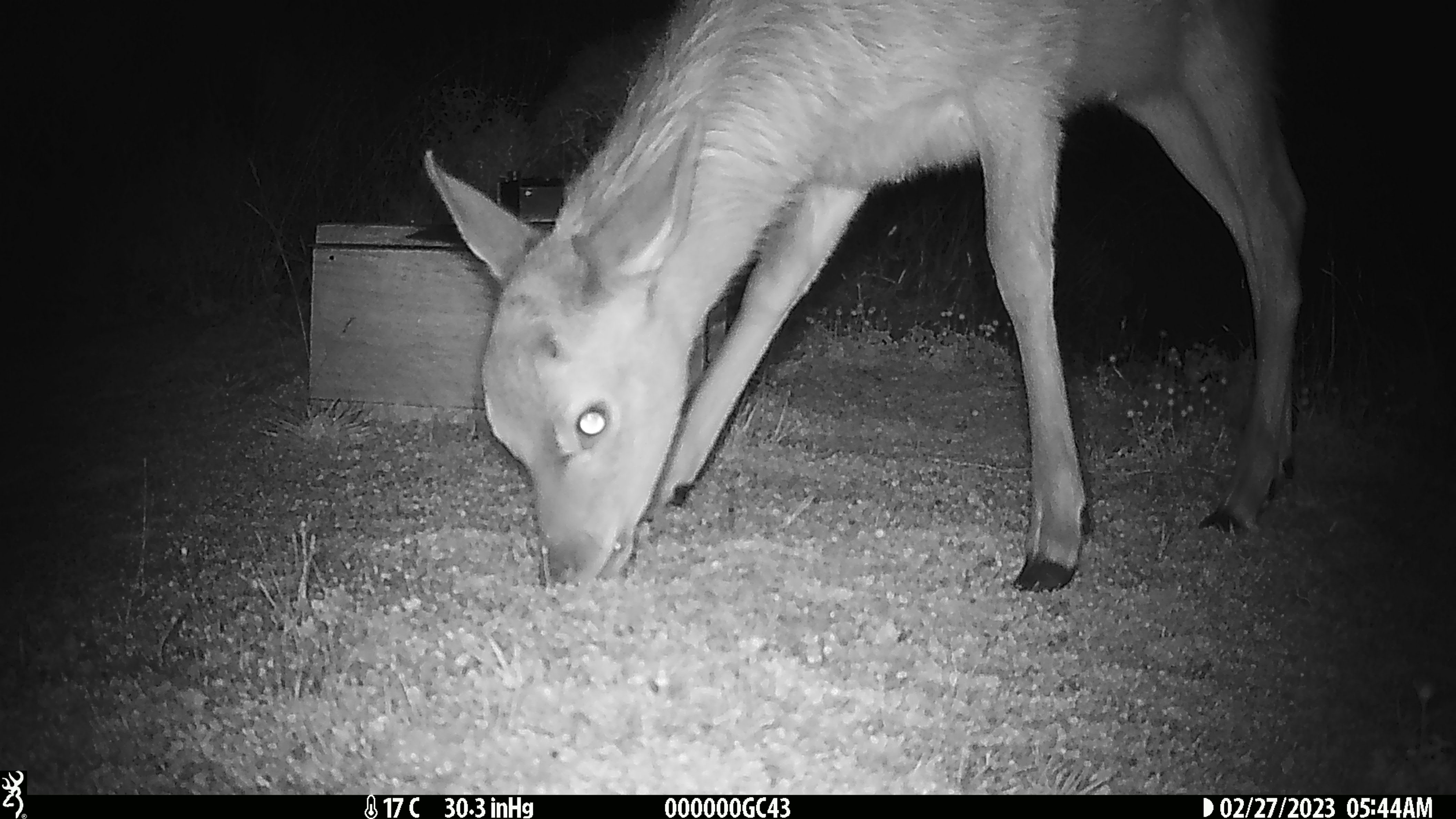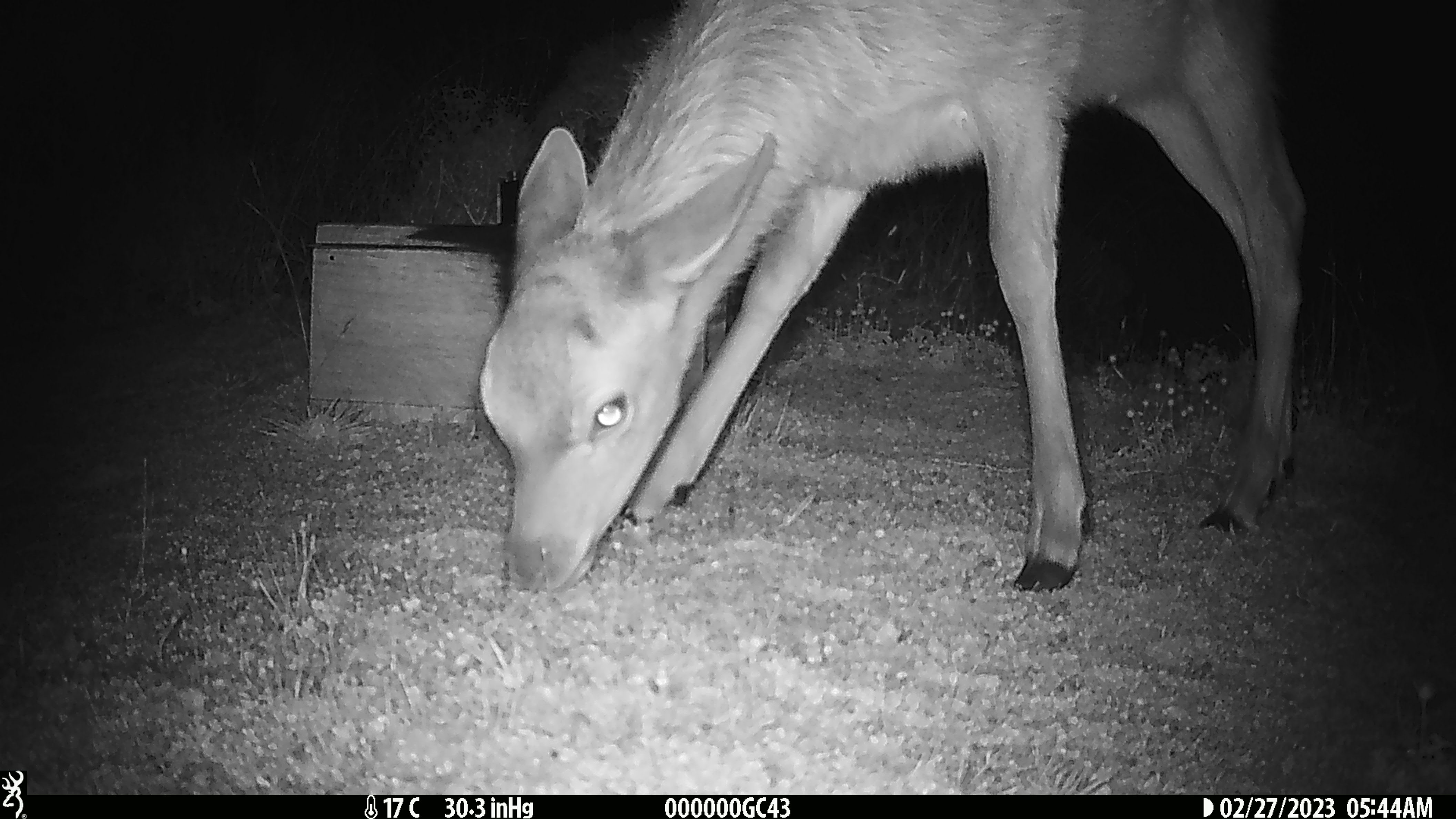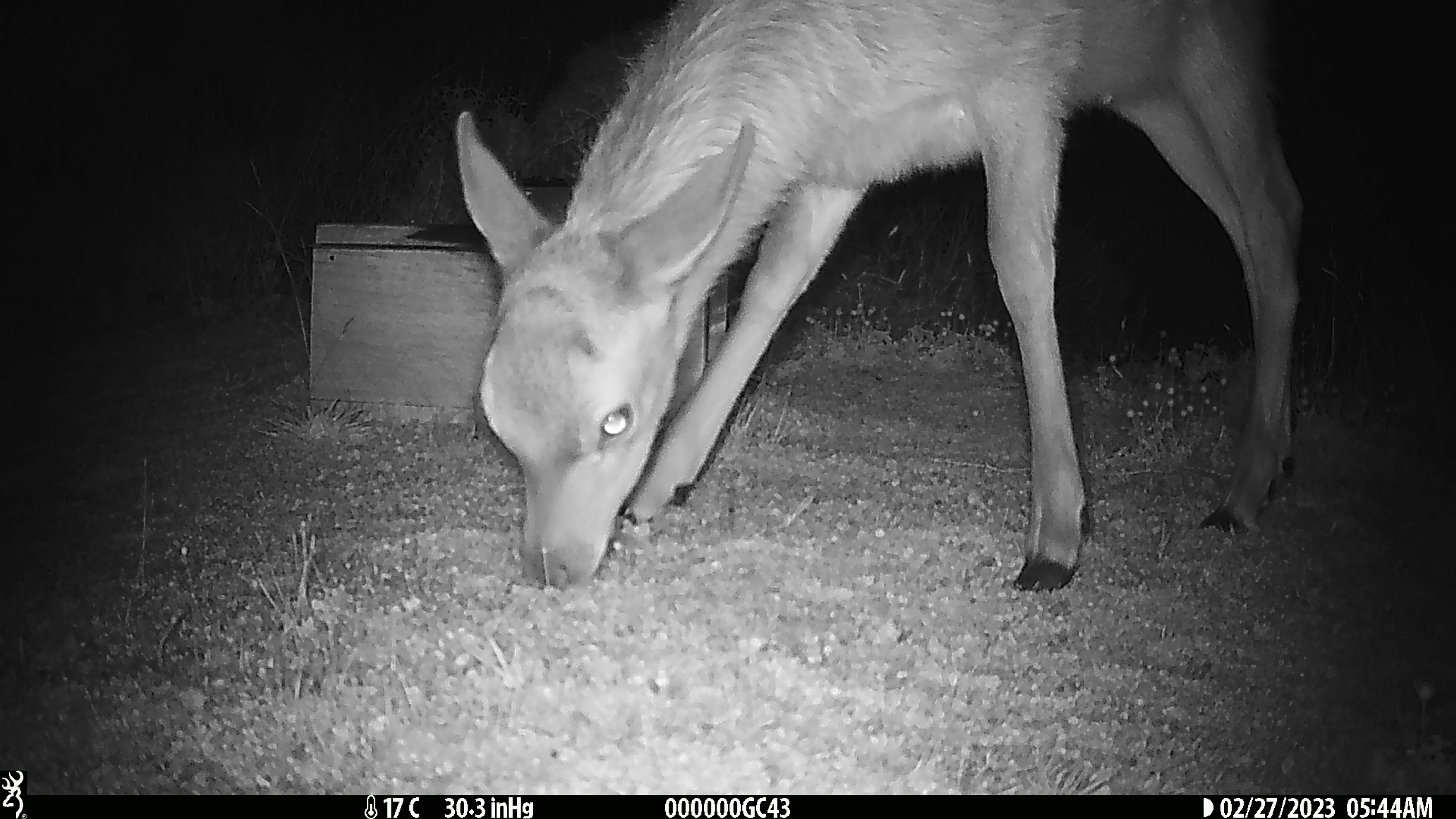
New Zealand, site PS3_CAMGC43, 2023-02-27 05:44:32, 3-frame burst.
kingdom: Animalia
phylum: Chordata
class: Mammalia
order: Artiodactyla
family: Cervidae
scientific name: Cervidae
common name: deer